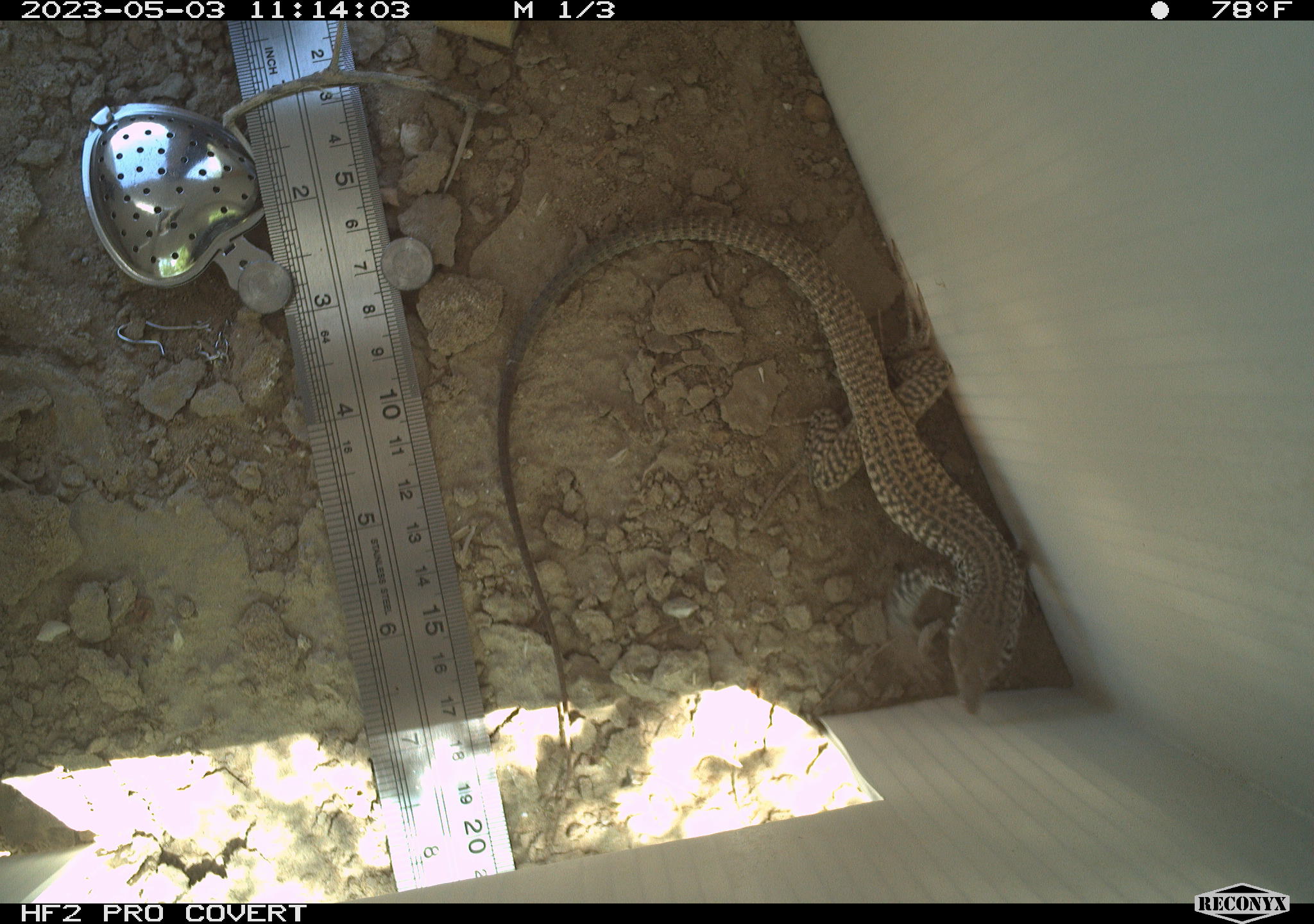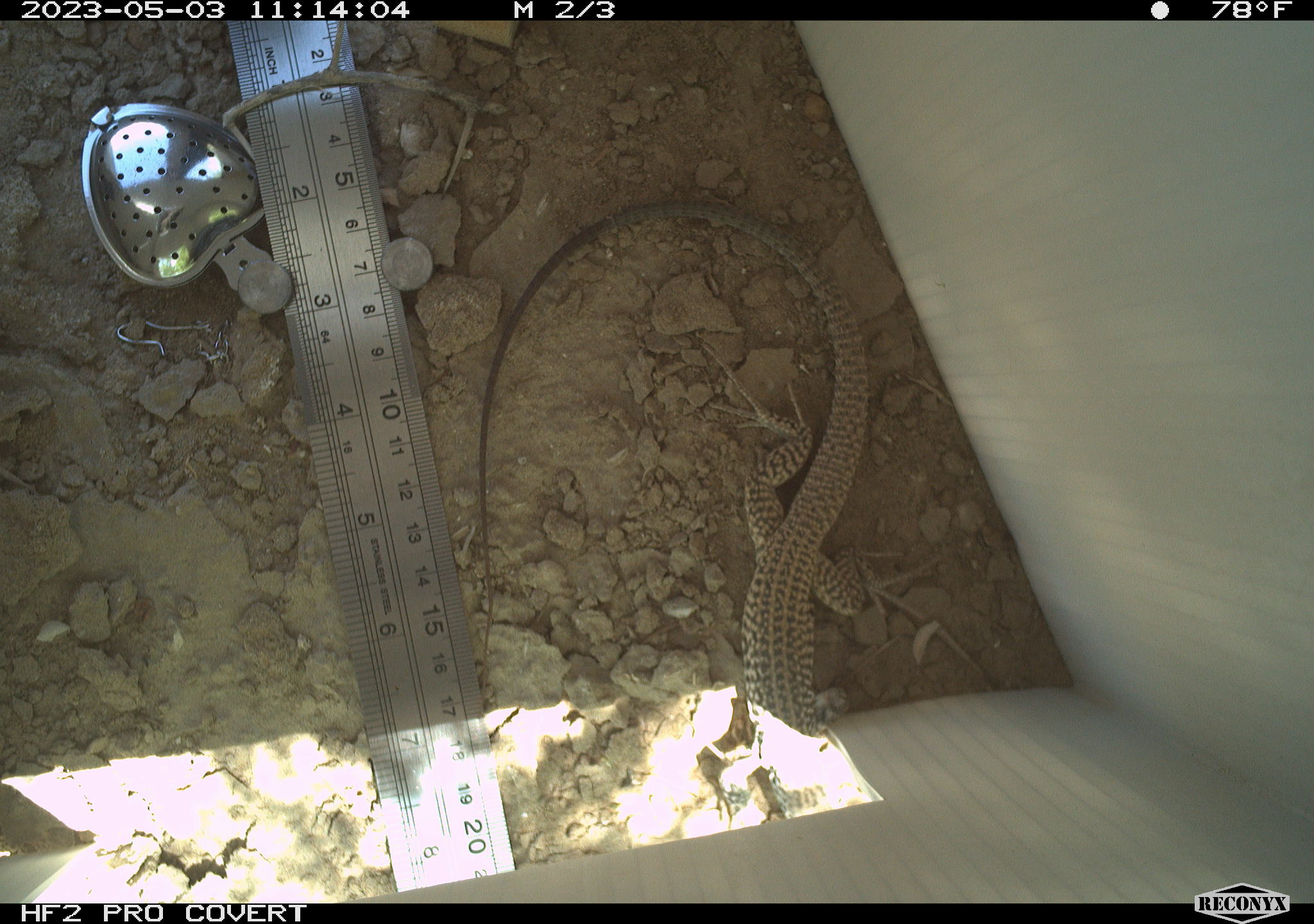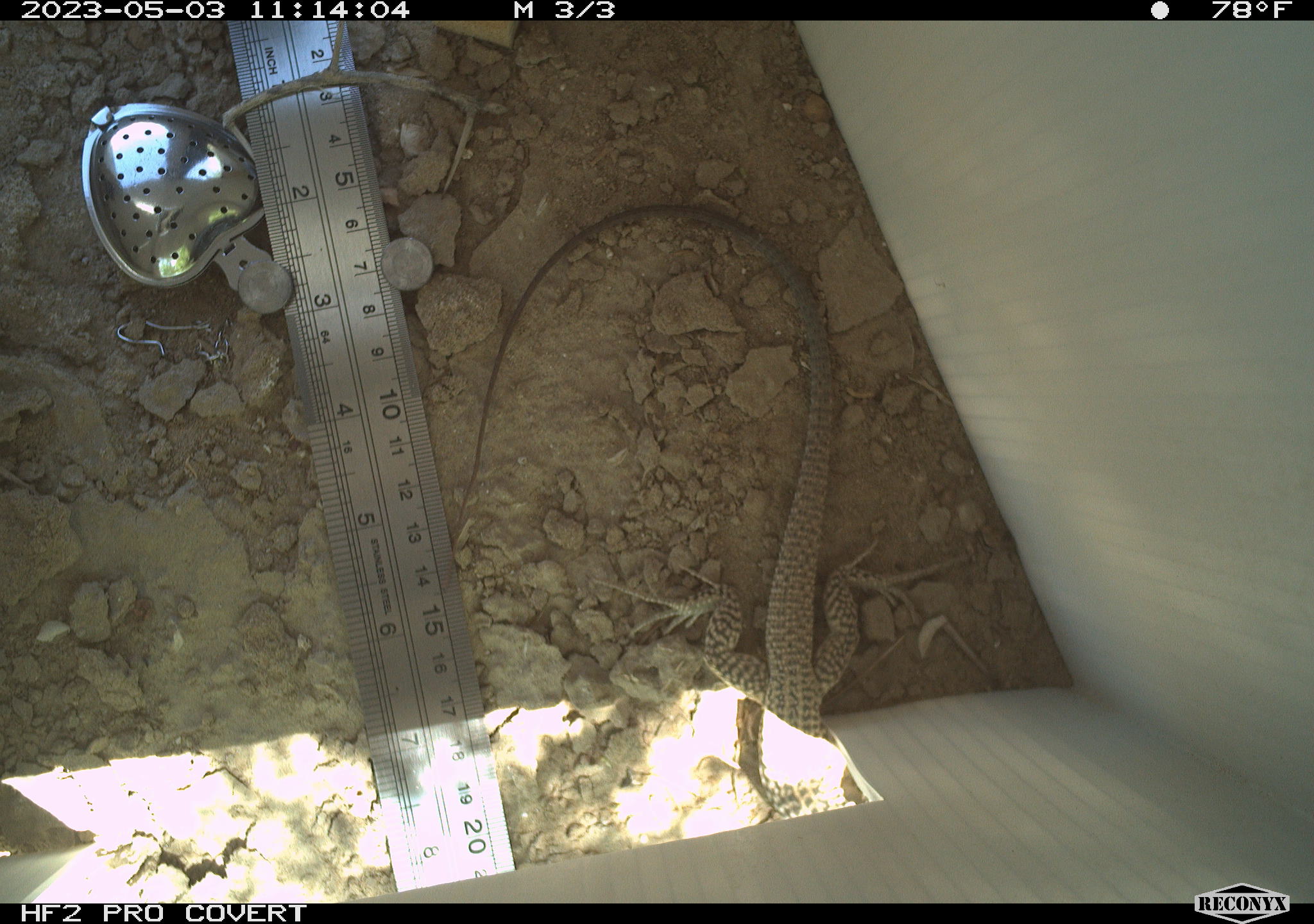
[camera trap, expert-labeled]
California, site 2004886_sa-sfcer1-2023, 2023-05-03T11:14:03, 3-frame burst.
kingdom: Animalia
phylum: Chordata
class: Reptilia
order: Squamata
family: Teiidae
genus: Aspidoscelis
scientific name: Aspidoscelis tigris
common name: western whiptail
Western whiptail (Aspidoscelis tigris).